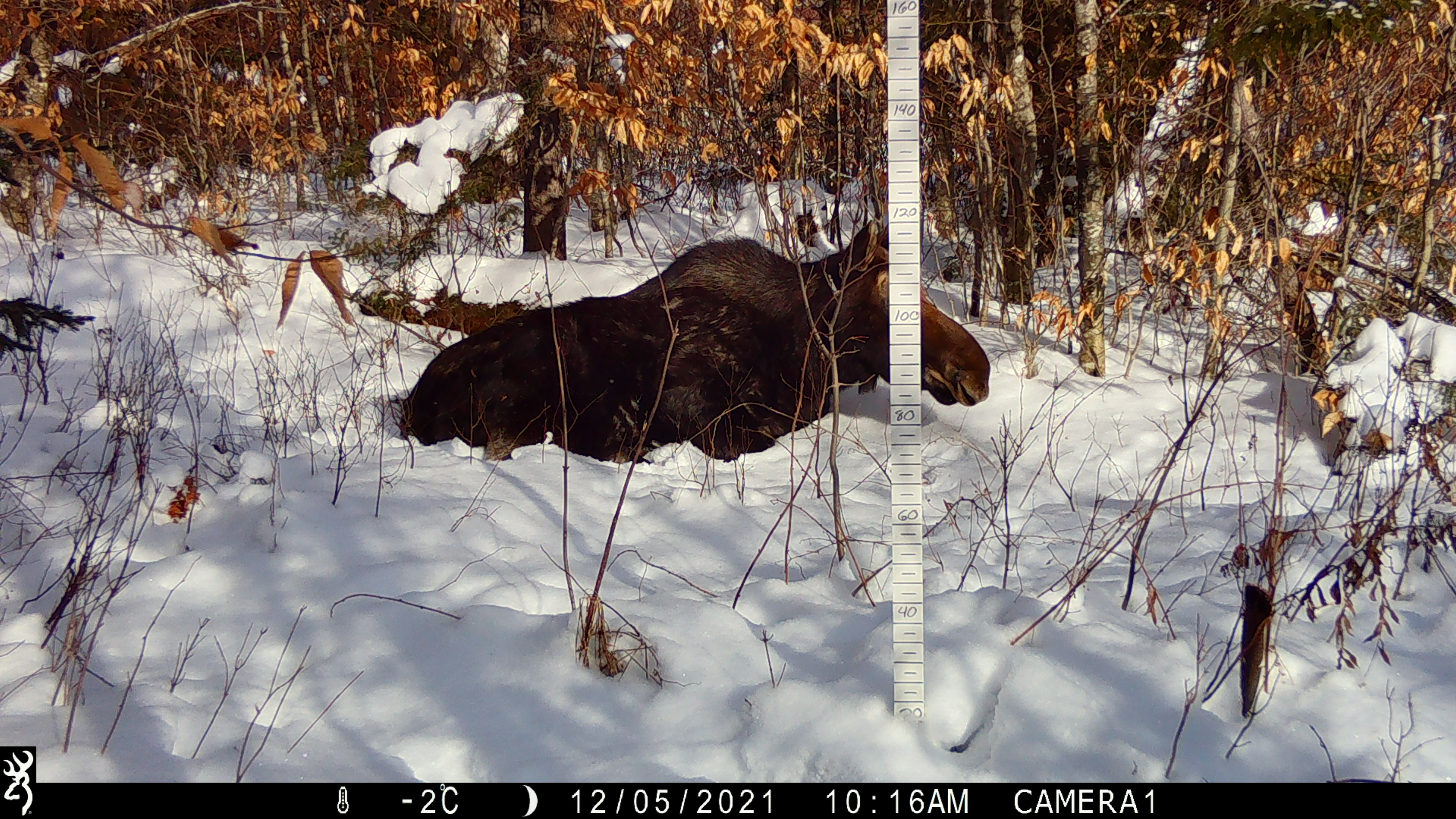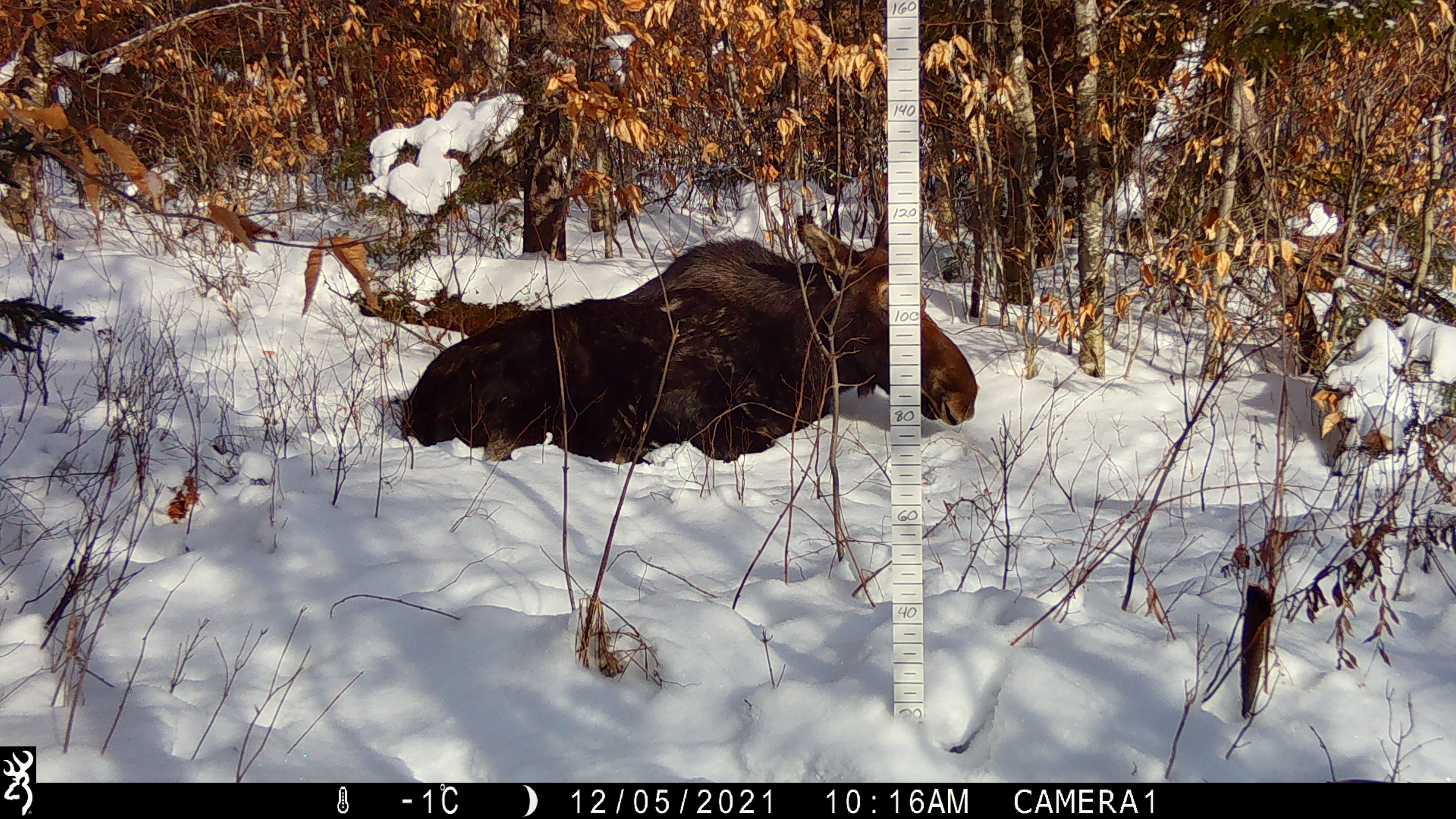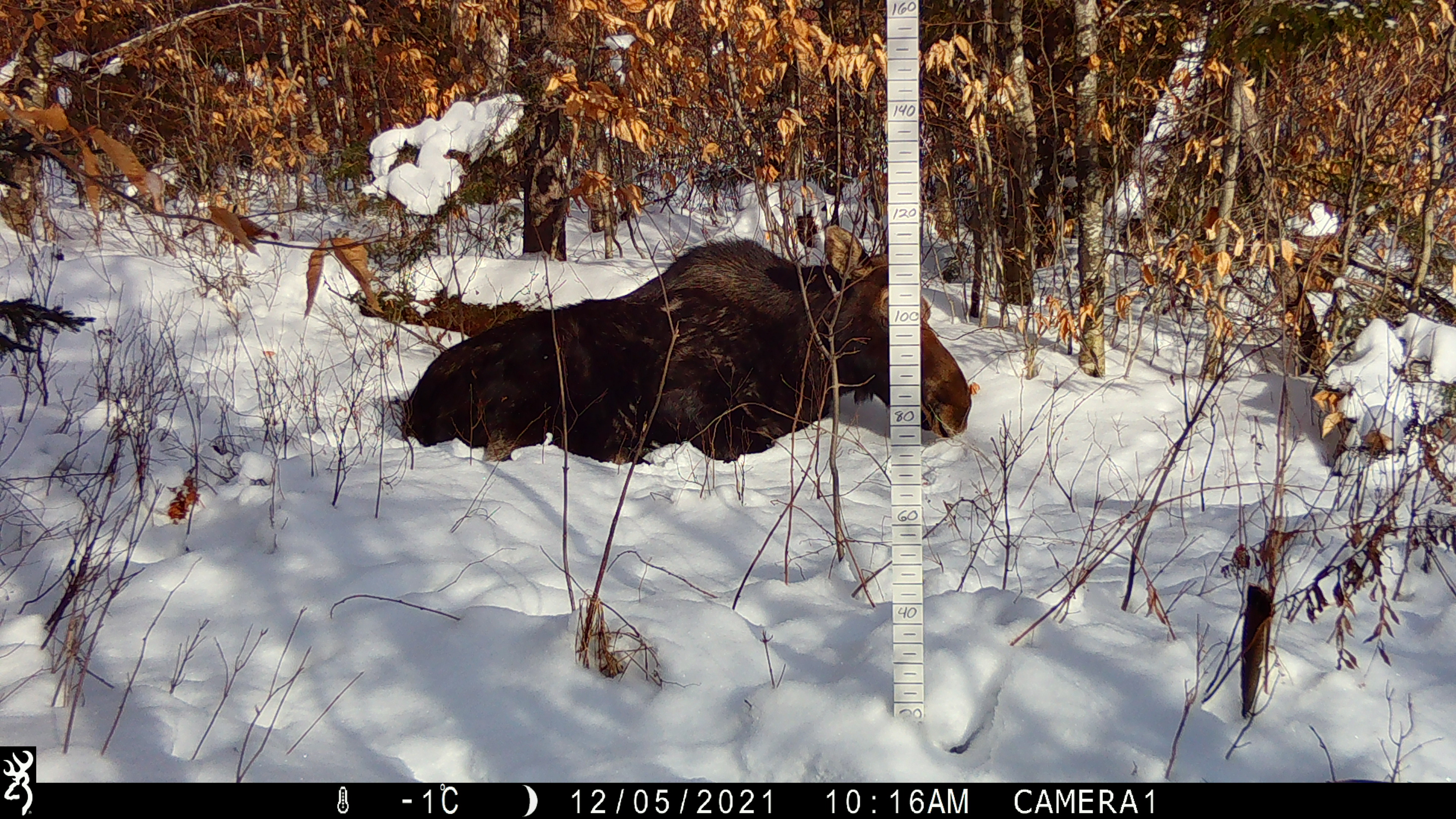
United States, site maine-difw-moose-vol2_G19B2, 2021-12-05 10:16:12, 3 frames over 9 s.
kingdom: Animalia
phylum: Chordata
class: Mammalia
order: Artiodactyla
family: Cervidae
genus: Alces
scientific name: Alces alces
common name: moose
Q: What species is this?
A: Moose (Alces alces).